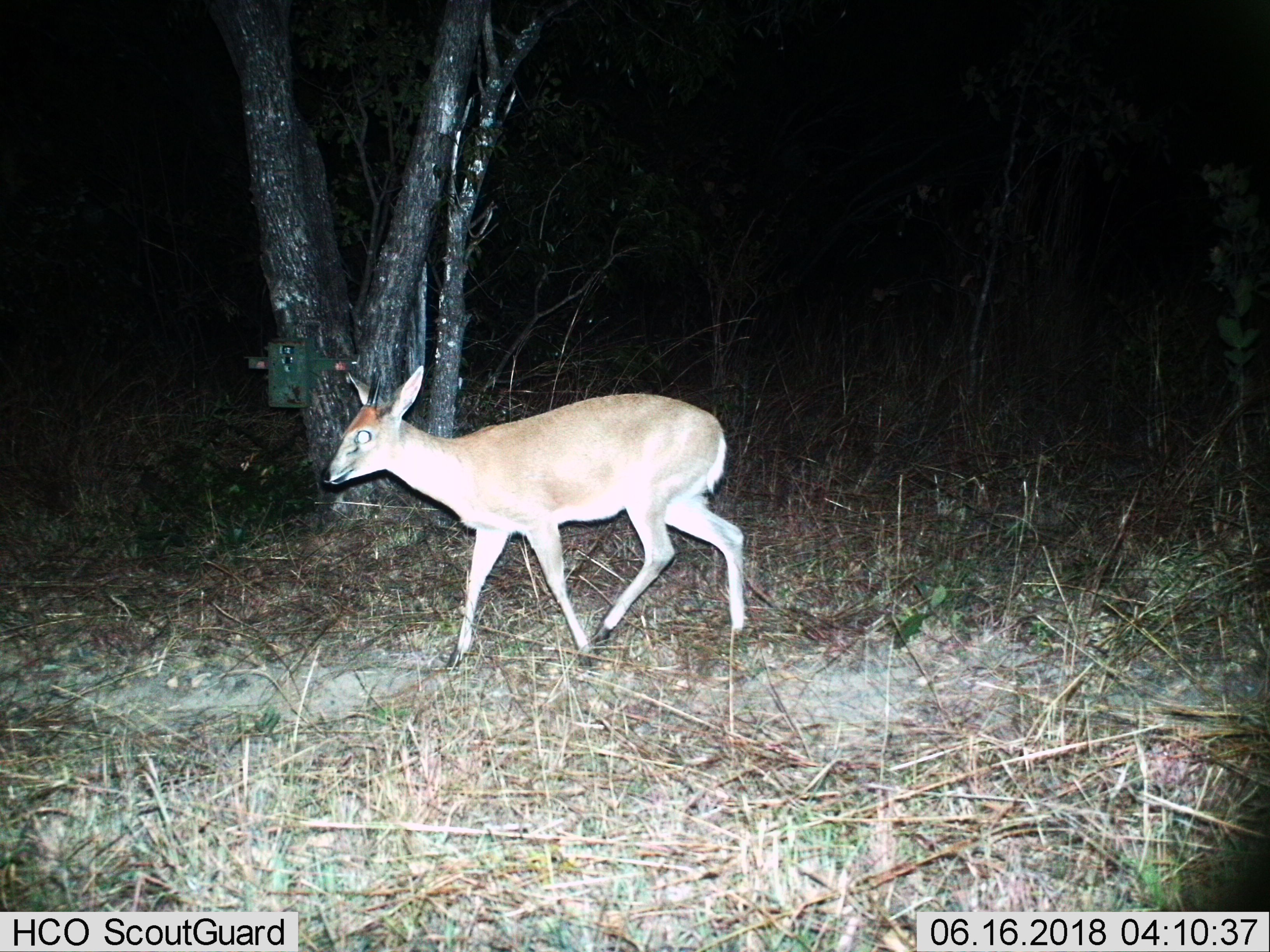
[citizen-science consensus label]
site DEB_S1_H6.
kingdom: Animalia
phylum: Chordata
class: Mammalia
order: Artiodactyla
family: Bovidae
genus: Sylvicapra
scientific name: Sylvicapra grimmia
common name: common duiker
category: duikercommongrey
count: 1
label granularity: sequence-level